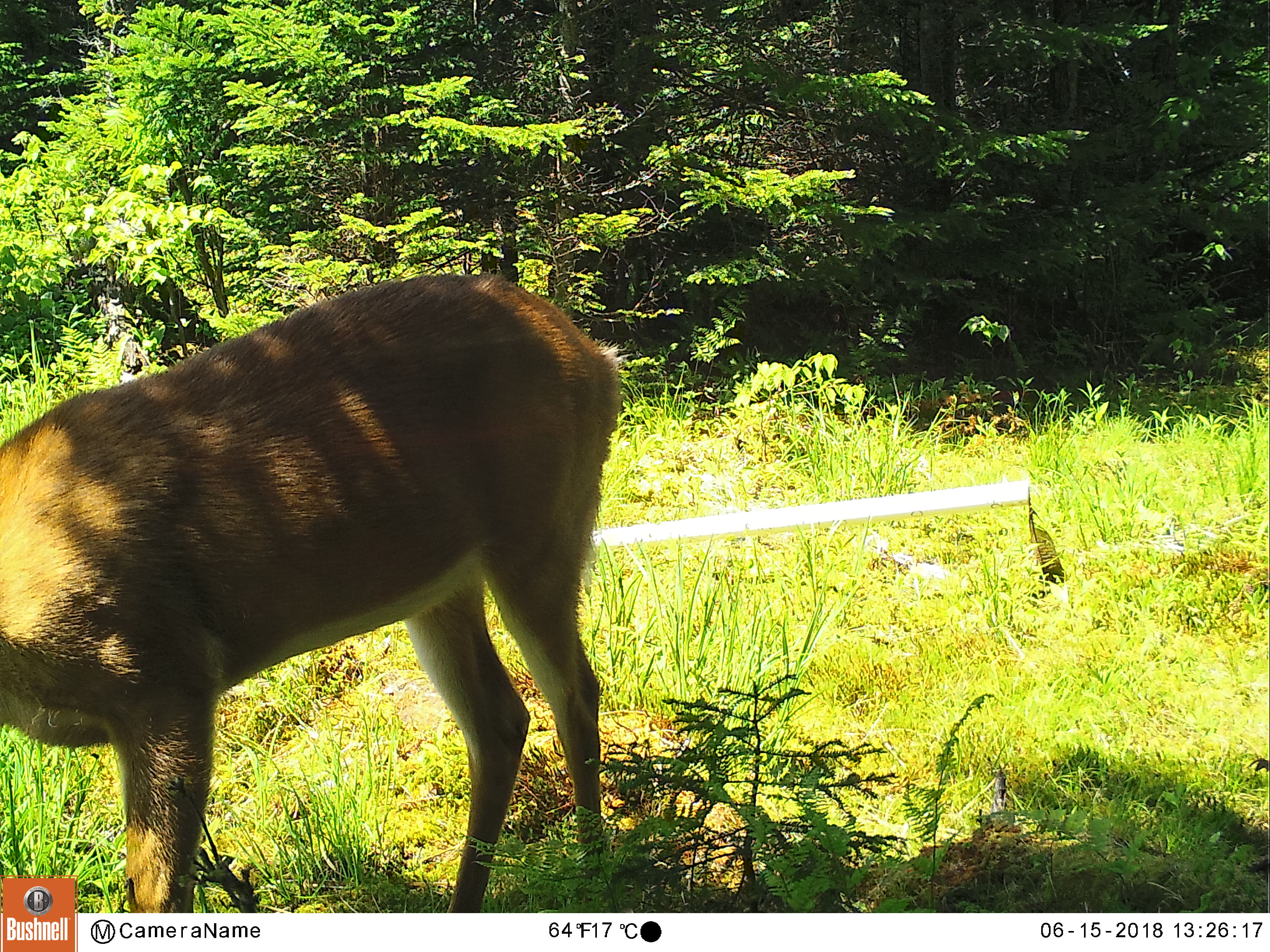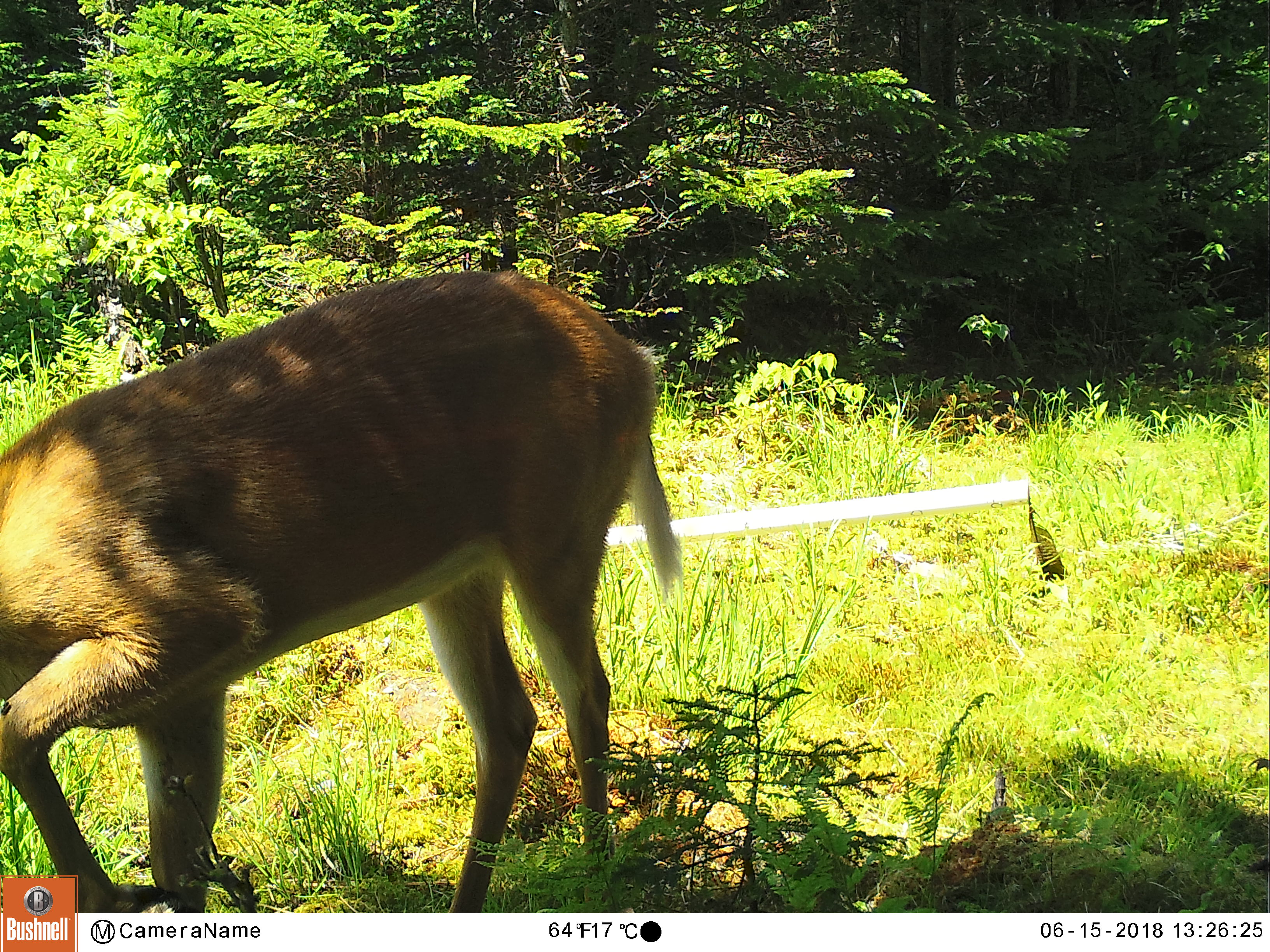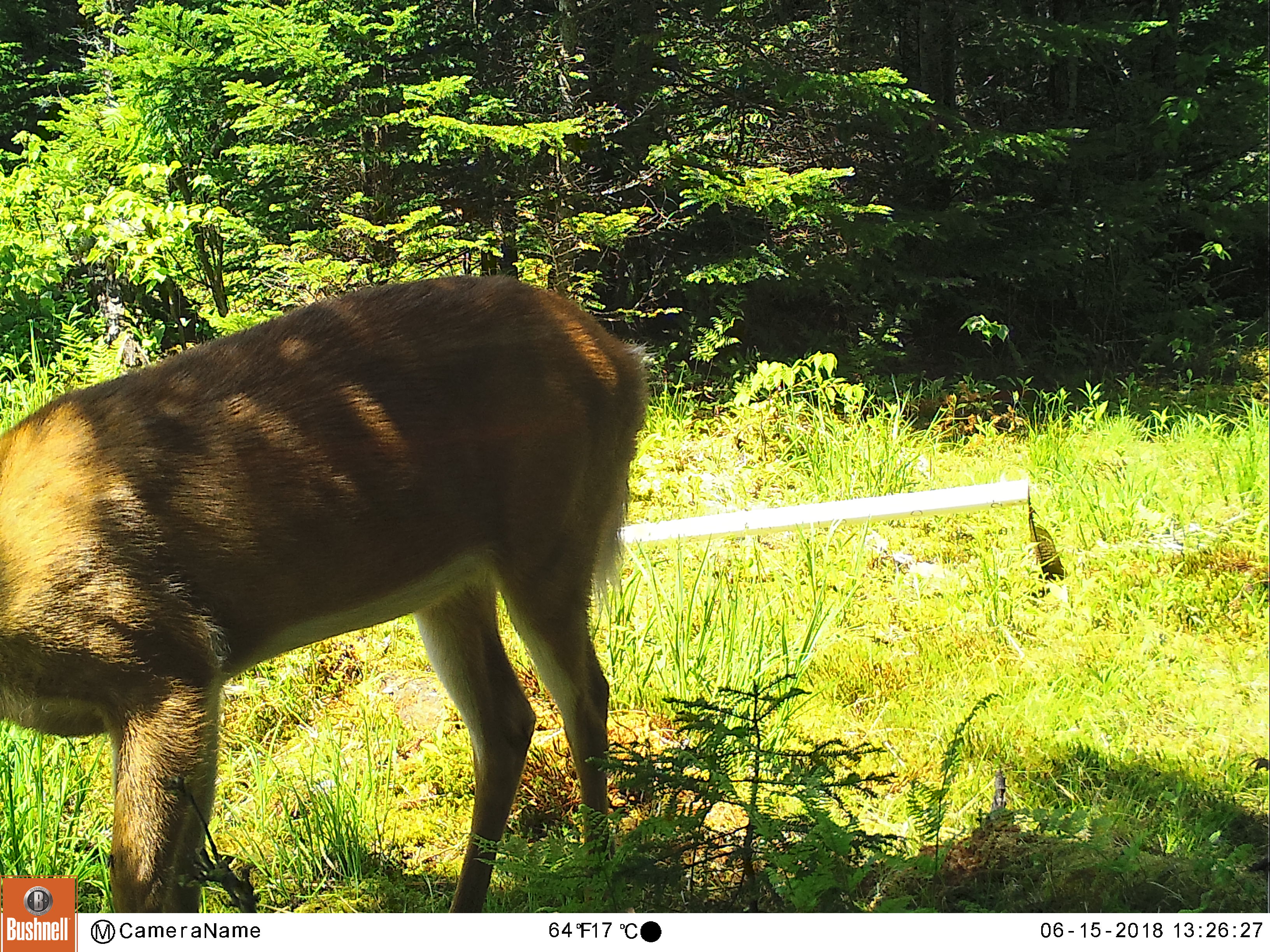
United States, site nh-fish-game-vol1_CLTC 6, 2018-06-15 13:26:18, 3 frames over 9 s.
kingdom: Animalia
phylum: Chordata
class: Mammalia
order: Artiodactyla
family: Cervidae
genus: Odocoileus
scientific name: Odocoileus virginianus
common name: white-tailed deer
White-tailed deer (Odocoileus virginianus).